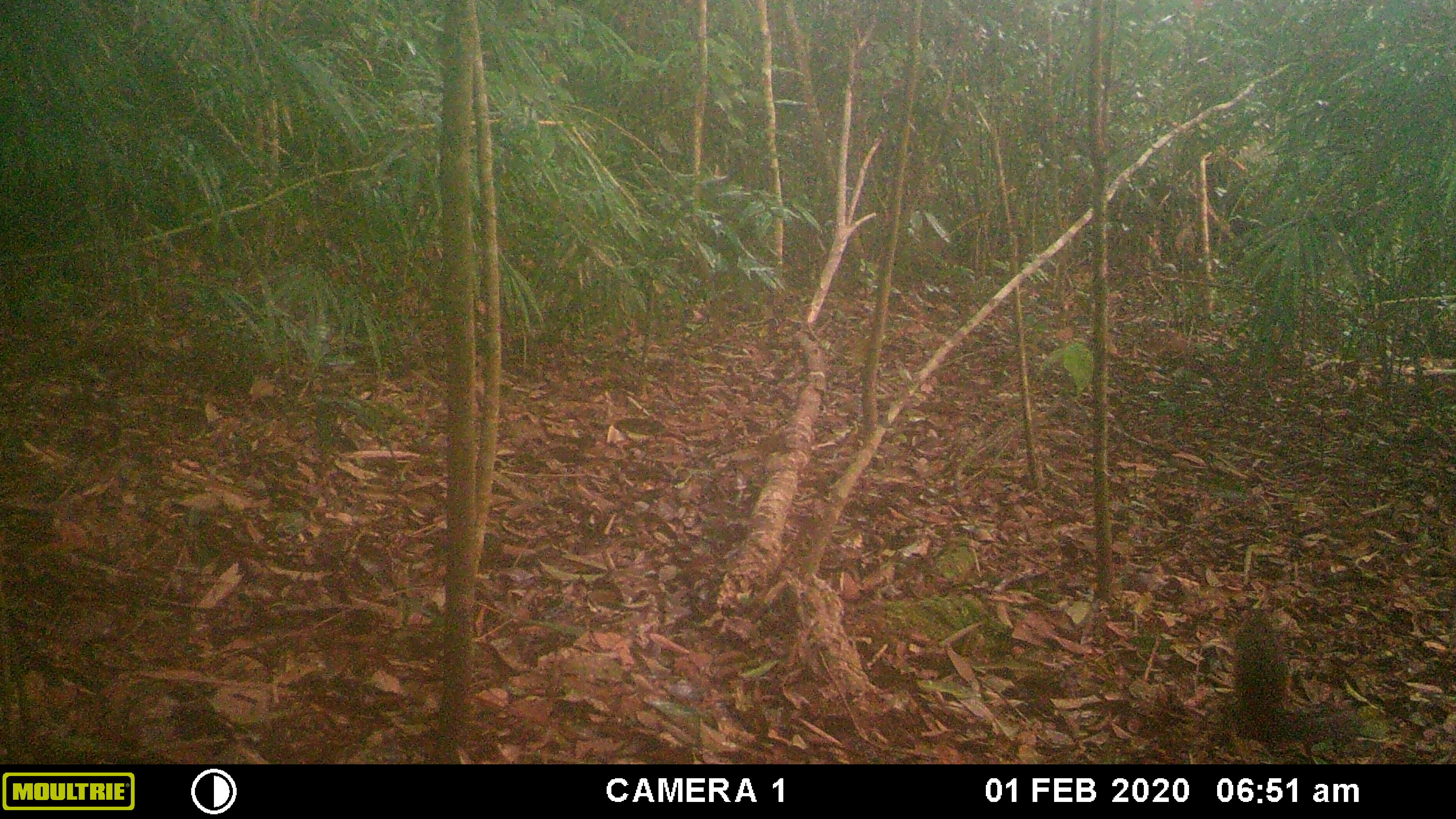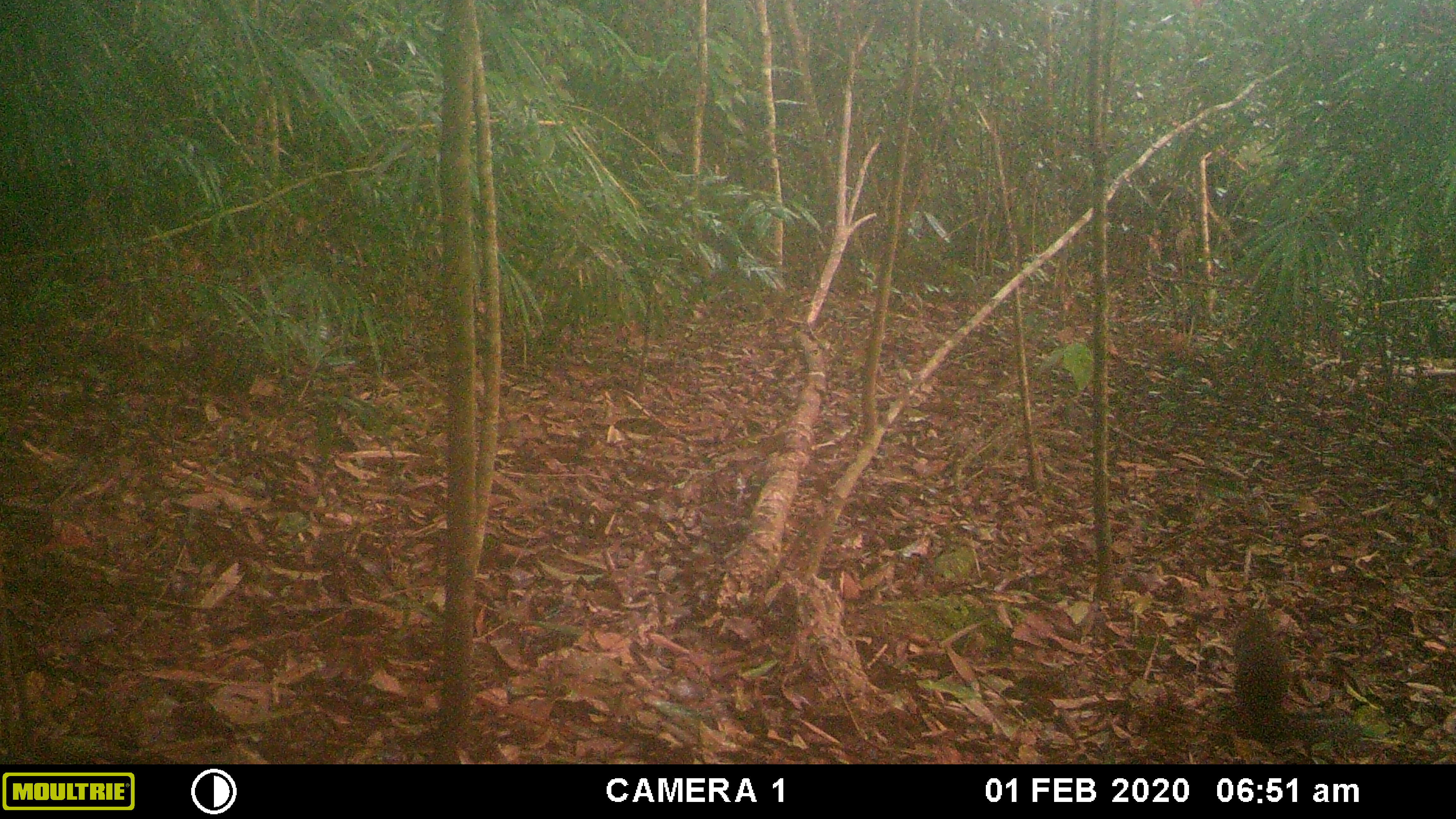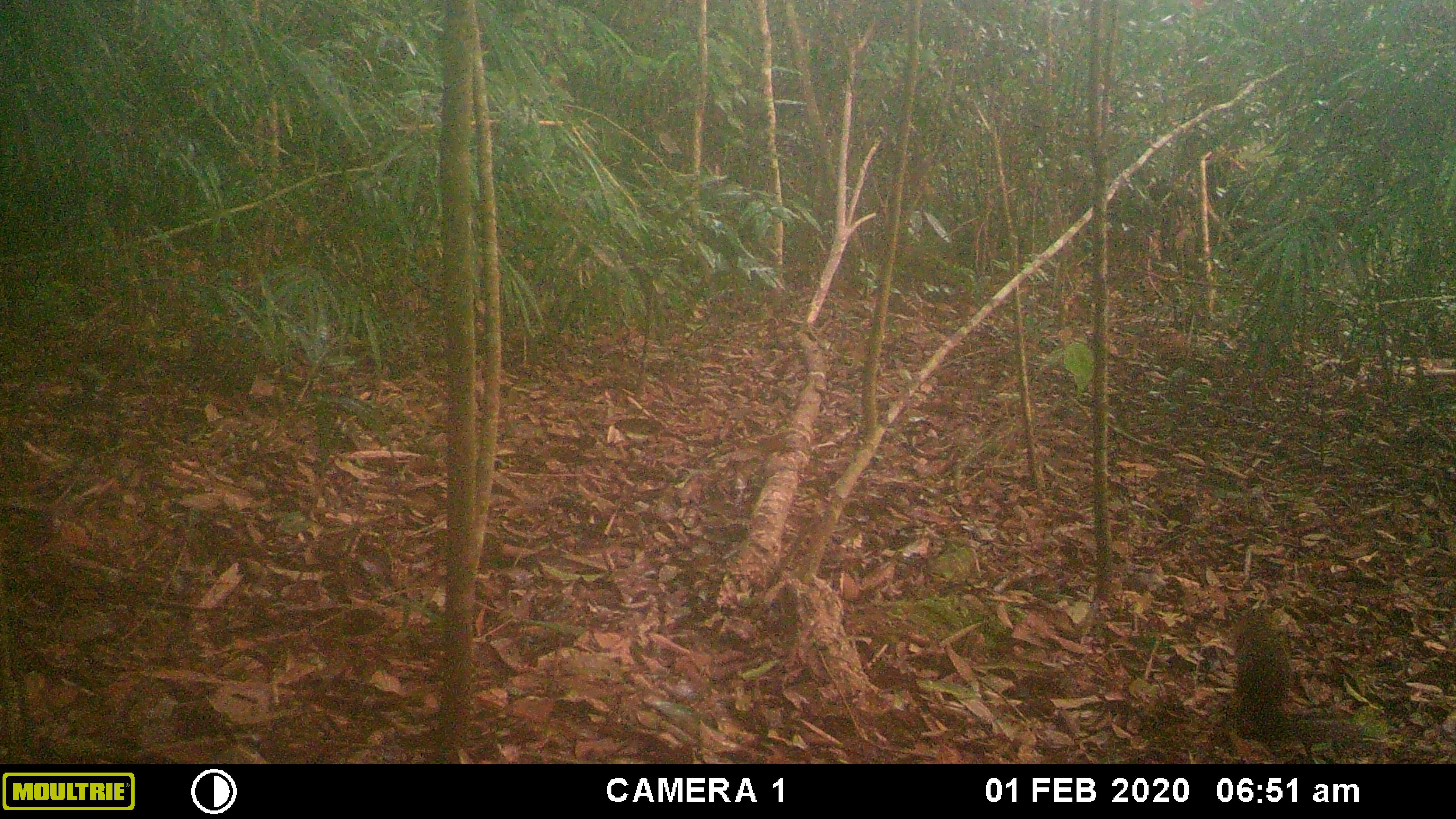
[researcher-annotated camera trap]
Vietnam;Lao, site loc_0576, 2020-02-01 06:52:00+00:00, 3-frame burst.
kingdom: Animalia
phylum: Chordata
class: Mammalia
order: Rodentia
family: Sciuridae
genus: Dremomys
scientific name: Dremomys rufigenis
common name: red-cheeked squirrel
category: red cheeked squirrel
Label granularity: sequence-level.